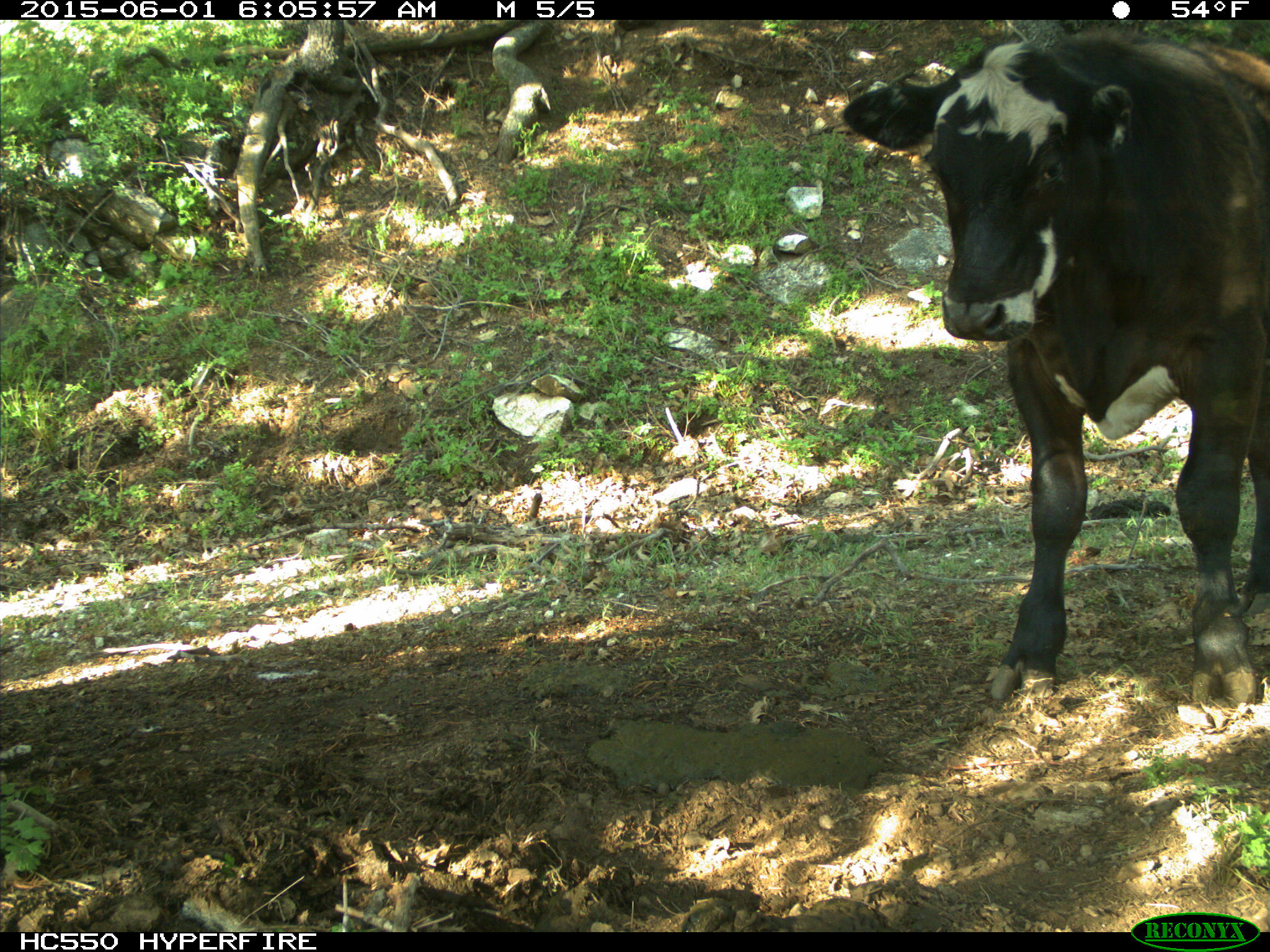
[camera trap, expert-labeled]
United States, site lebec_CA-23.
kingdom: Animalia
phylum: Chordata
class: Mammalia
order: Artiodactyla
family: Bovidae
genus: Bos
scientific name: Bos taurus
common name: domestic cow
Bos taurus (domestic cow).